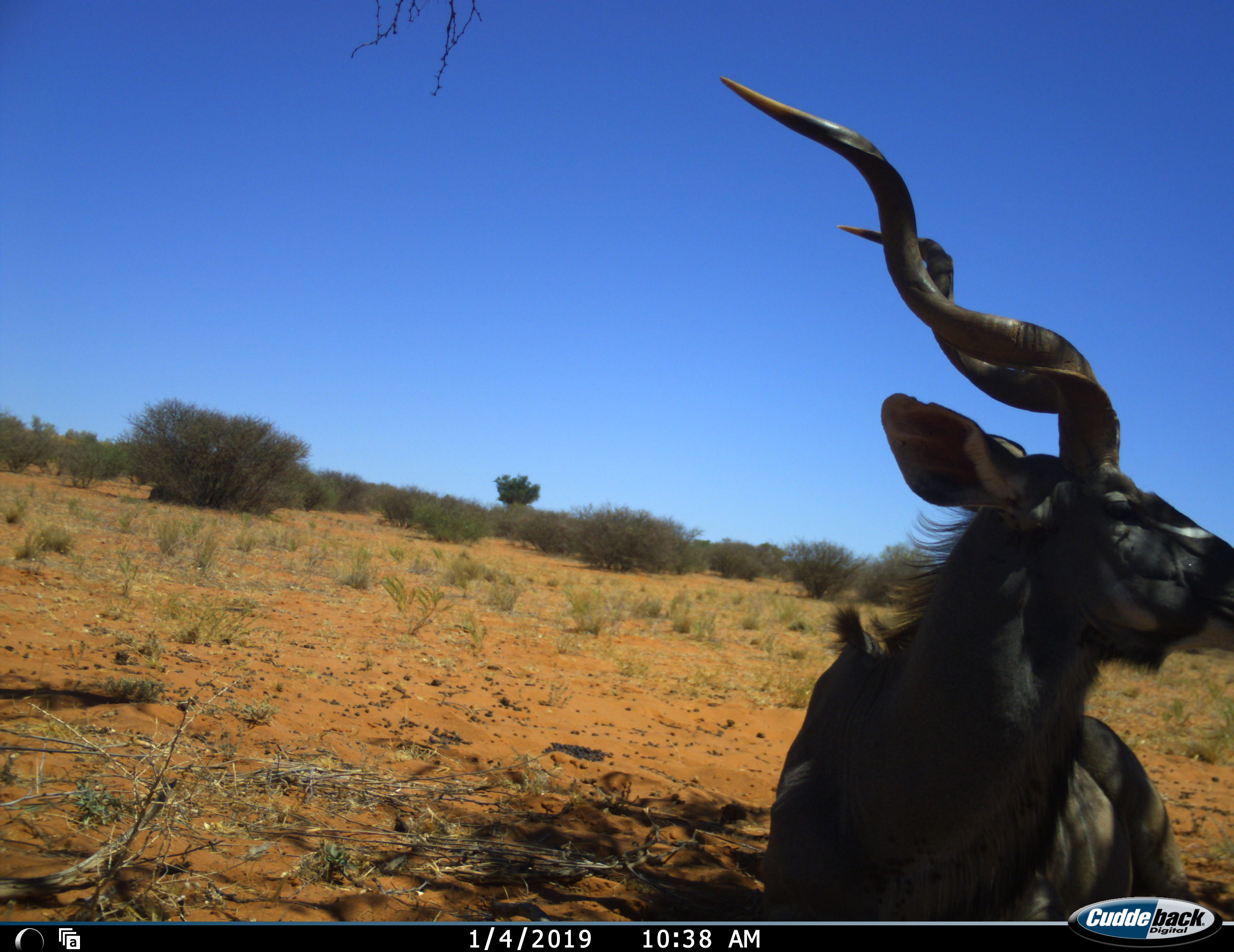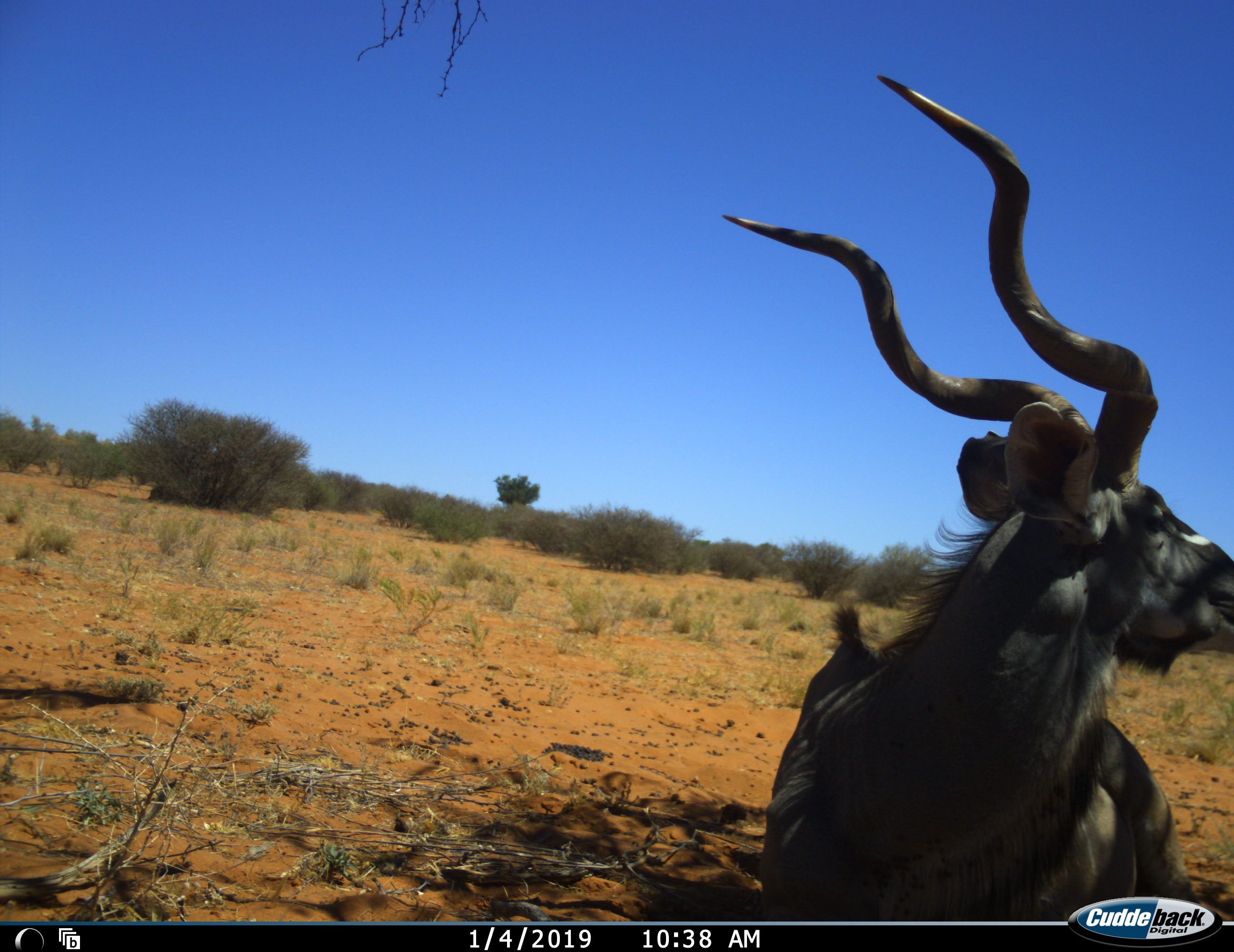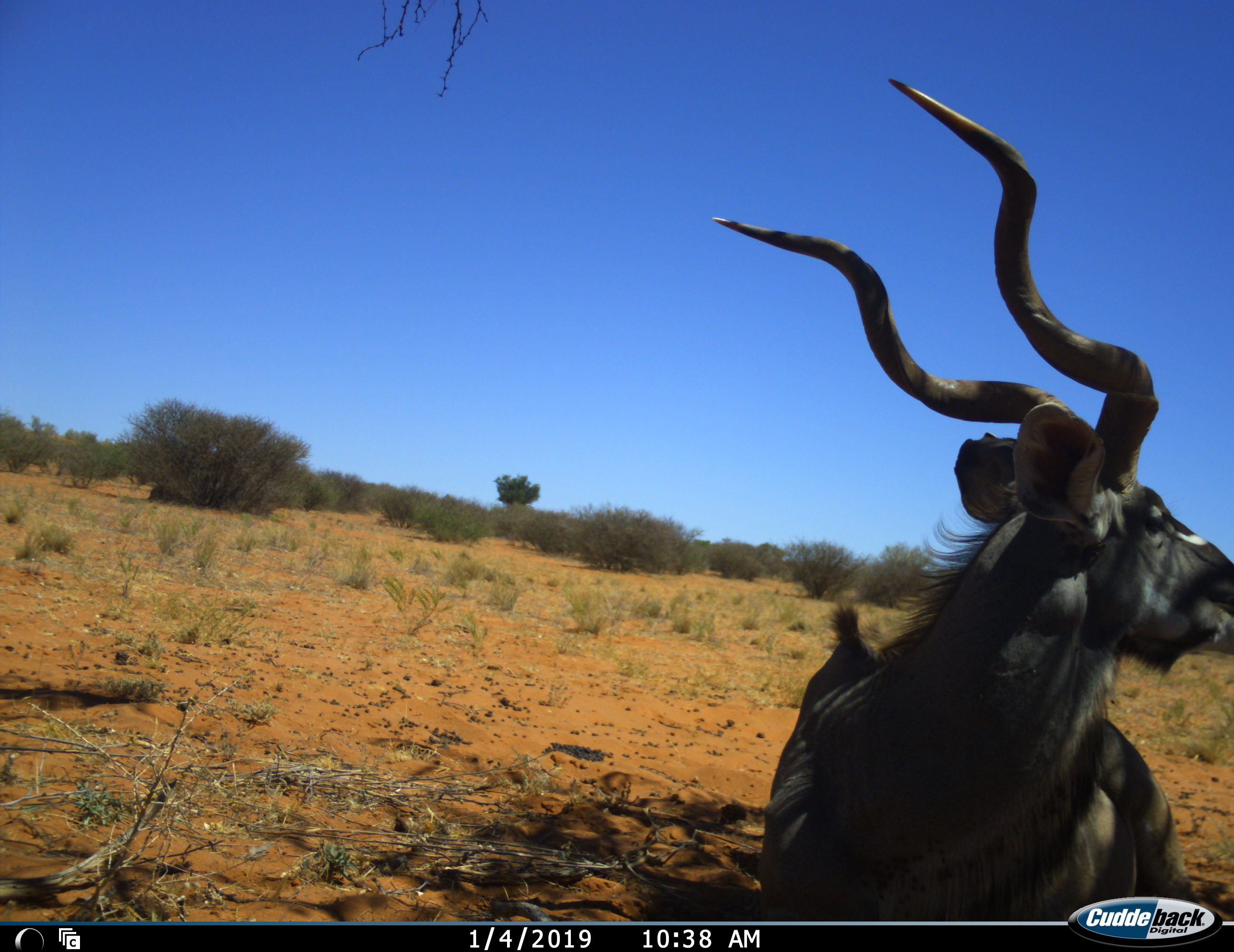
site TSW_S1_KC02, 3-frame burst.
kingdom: Animalia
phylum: Chordata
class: Mammalia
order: Artiodactyla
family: Bovidae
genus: Tragelaphus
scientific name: Tragelaphus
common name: kudu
Kudu (Tragelaphus), count 1. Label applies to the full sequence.